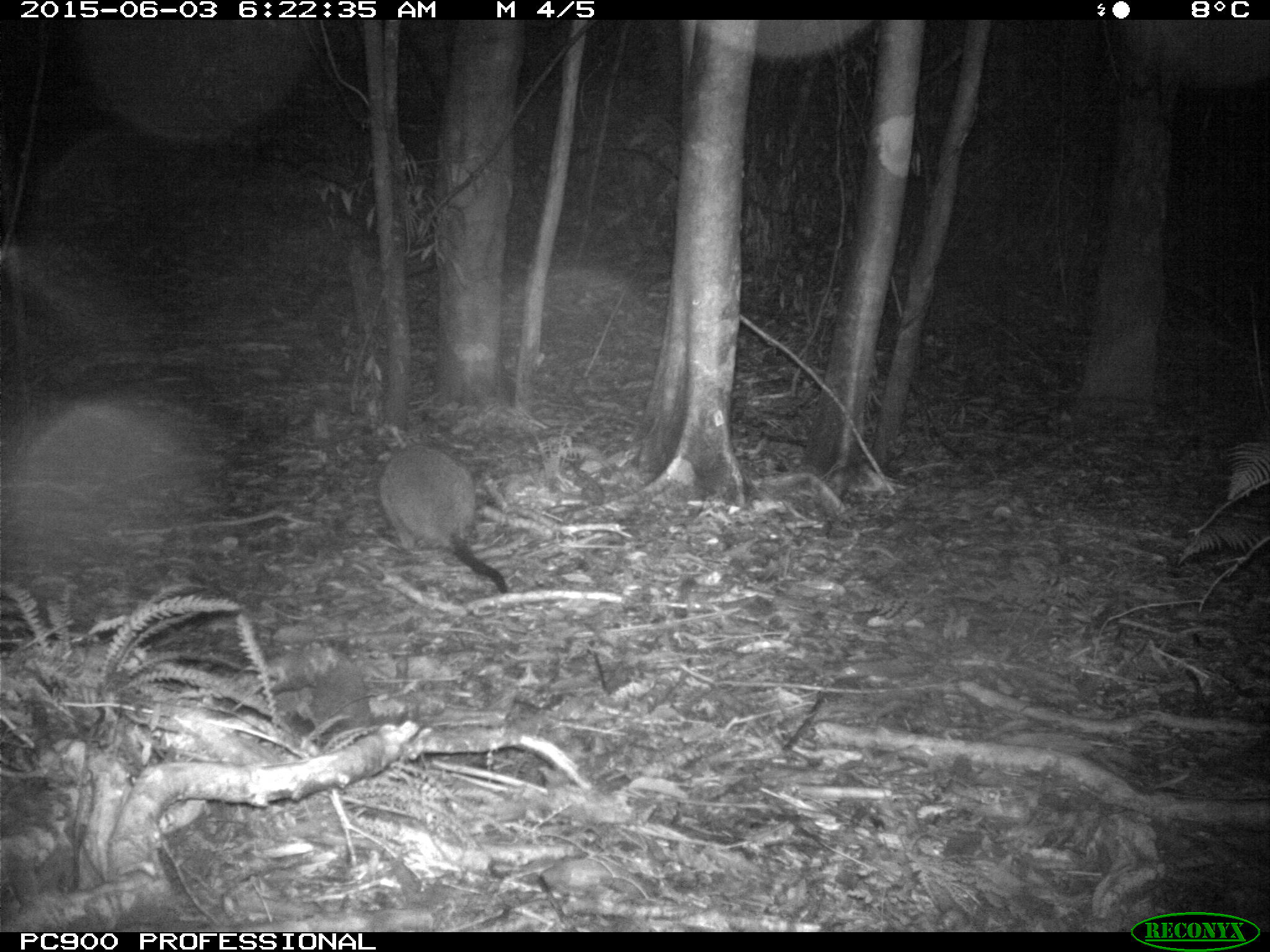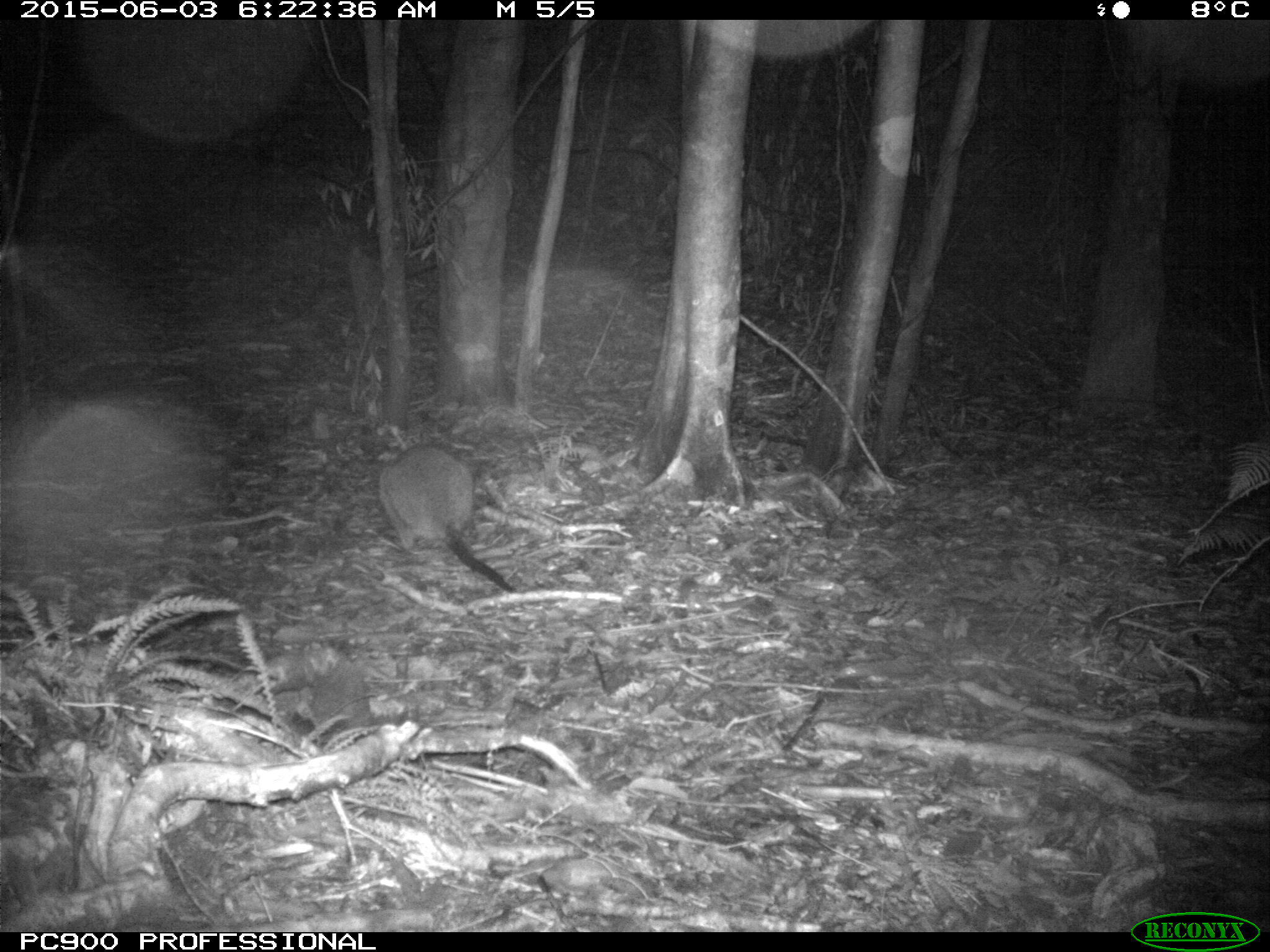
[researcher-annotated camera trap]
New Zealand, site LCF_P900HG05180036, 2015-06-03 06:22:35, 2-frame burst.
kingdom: Animalia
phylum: Chordata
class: Mammalia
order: Diprotodontia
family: Macropodidae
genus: Notamacropus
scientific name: Notamacropus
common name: wallaby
Wallaby (Notamacropus).